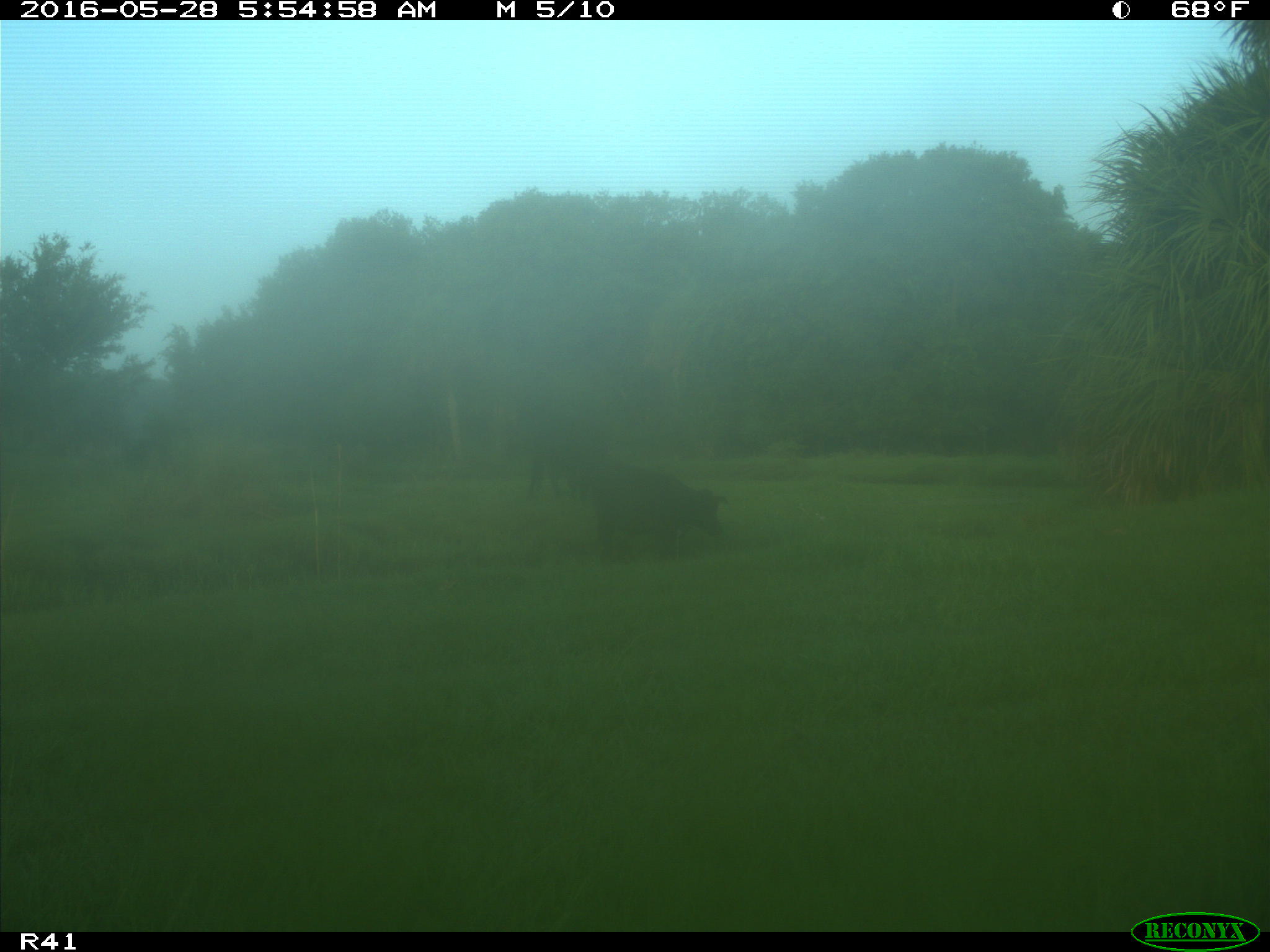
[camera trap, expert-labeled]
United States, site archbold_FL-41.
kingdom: Animalia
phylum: Chordata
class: Mammalia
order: Artiodactyla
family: Bovidae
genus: Bos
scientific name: Bos taurus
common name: domestic cow